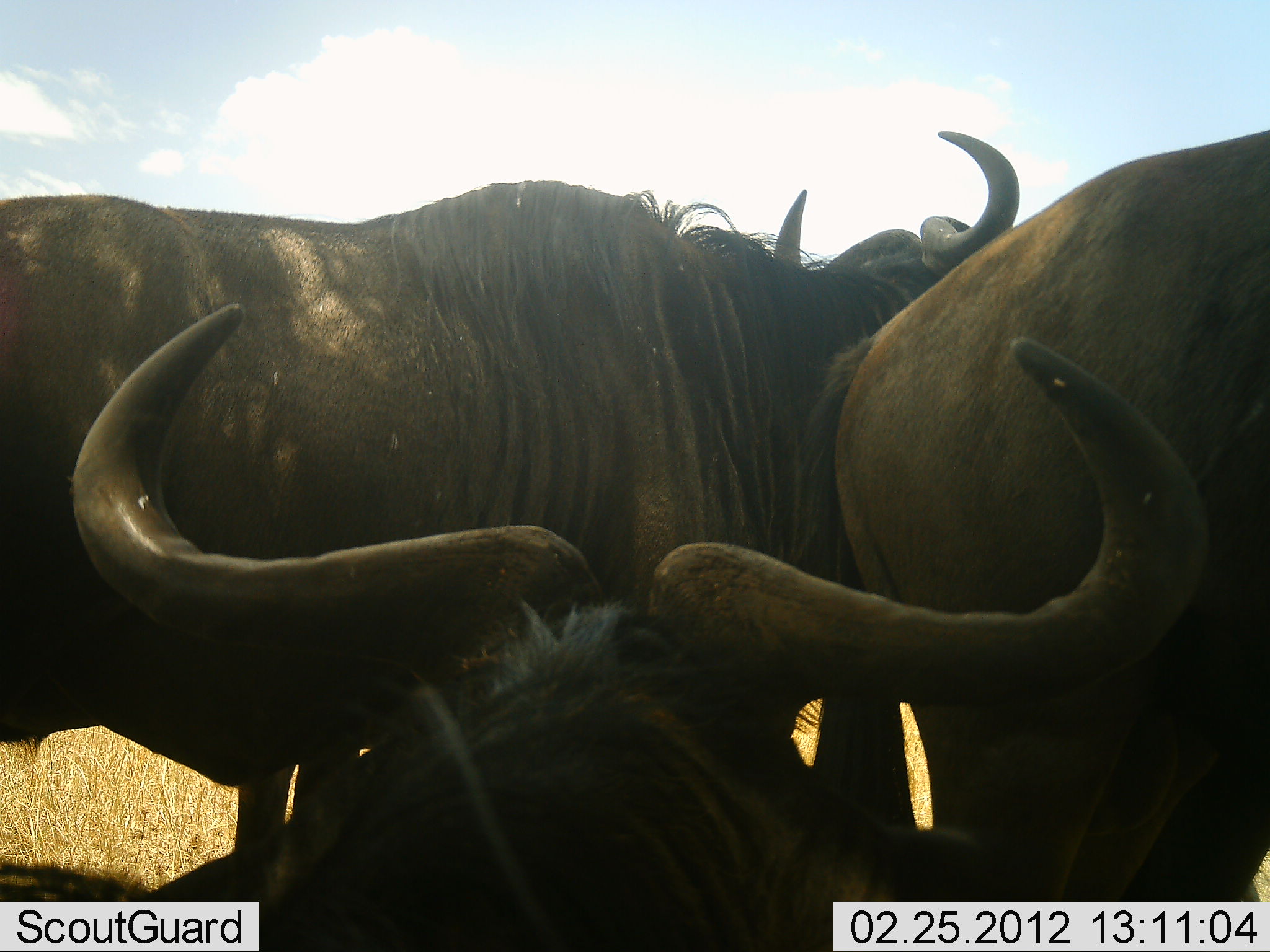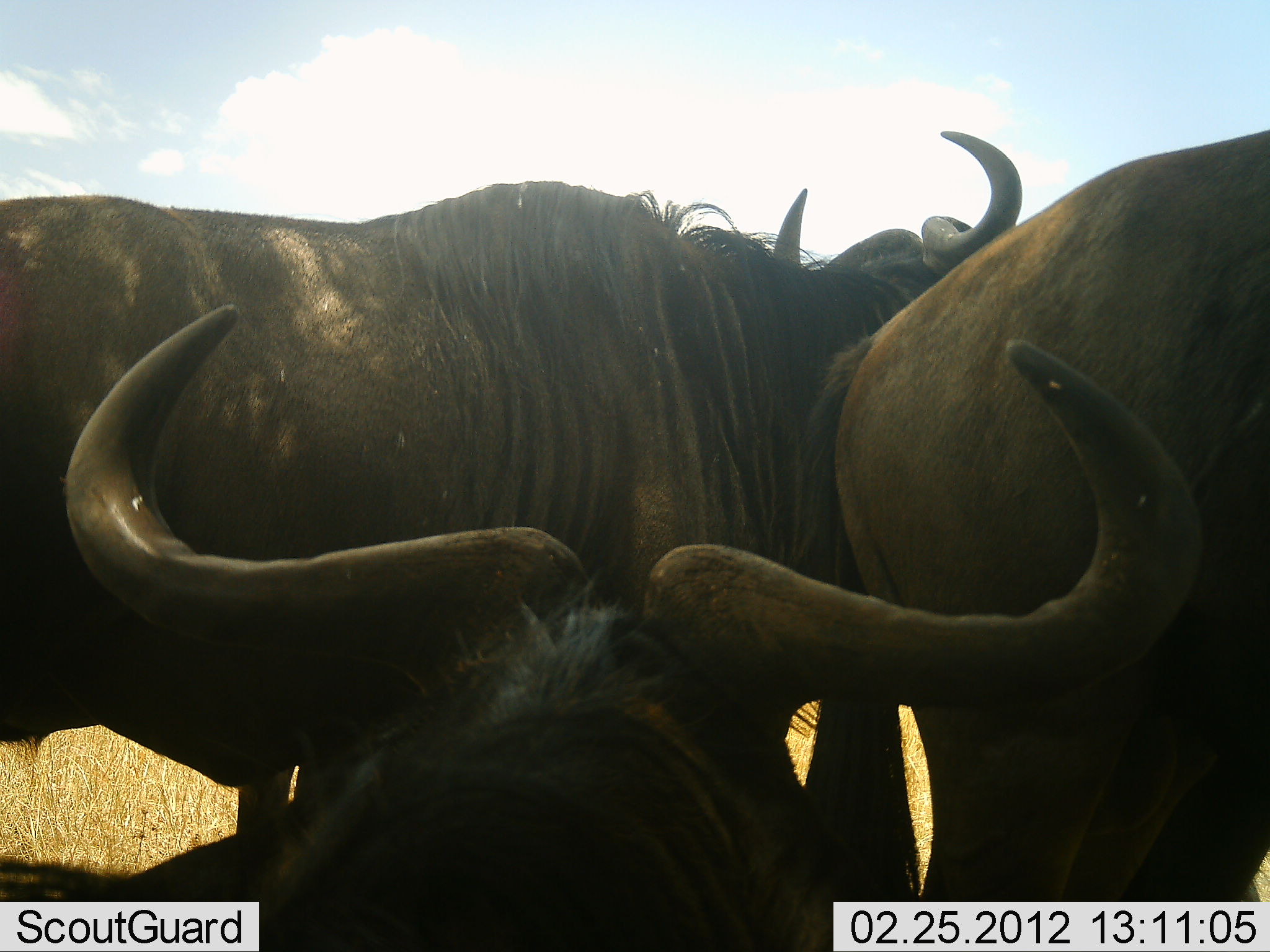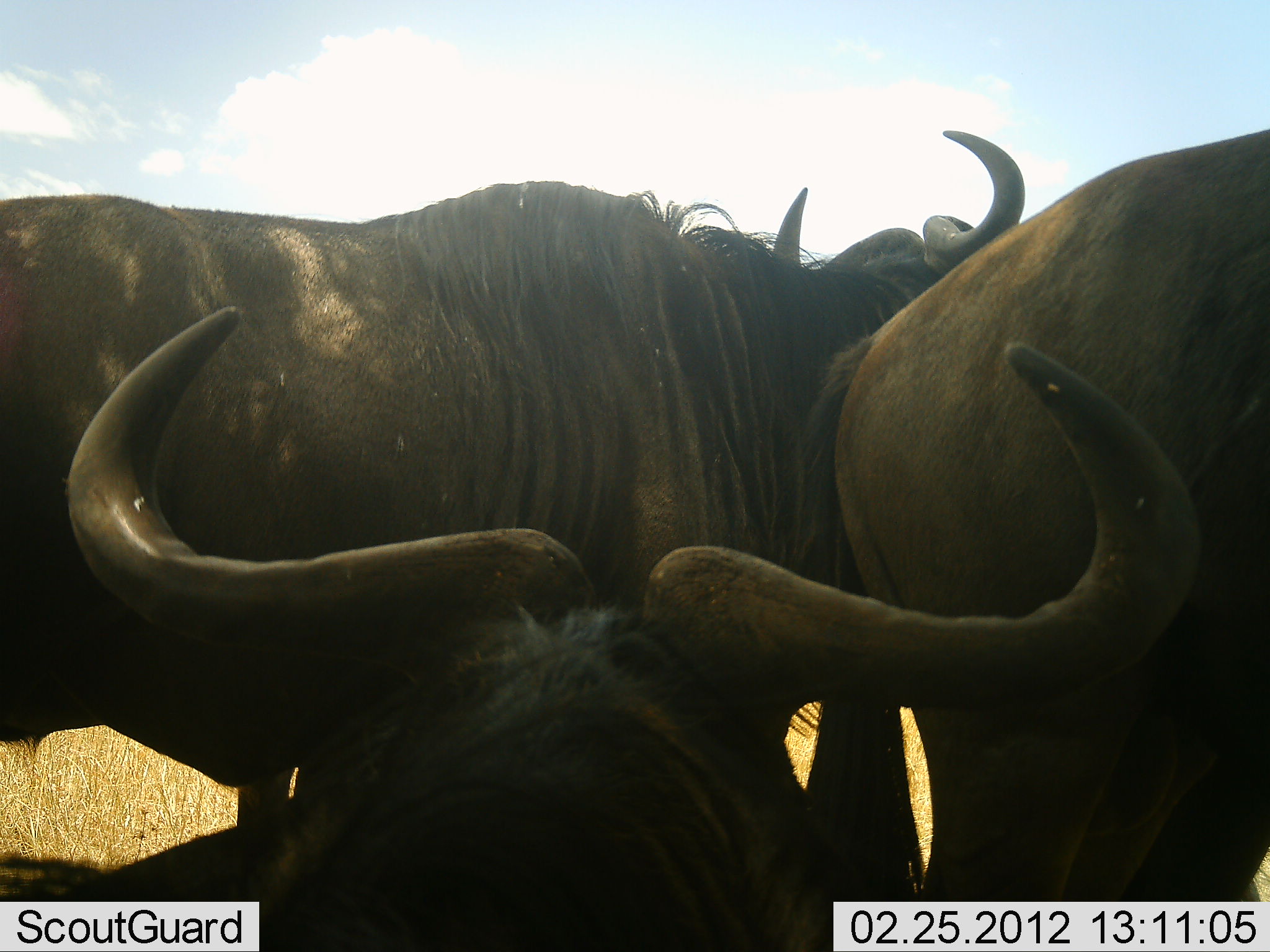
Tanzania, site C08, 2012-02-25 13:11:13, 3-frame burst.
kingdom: Animalia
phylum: Chordata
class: Mammalia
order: Artiodactyla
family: Bovidae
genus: Connochaetes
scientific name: Connochaetes taurinus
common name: blue wildebeest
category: wildebeest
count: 3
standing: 67%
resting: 52%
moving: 0%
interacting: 14%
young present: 0%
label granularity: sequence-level